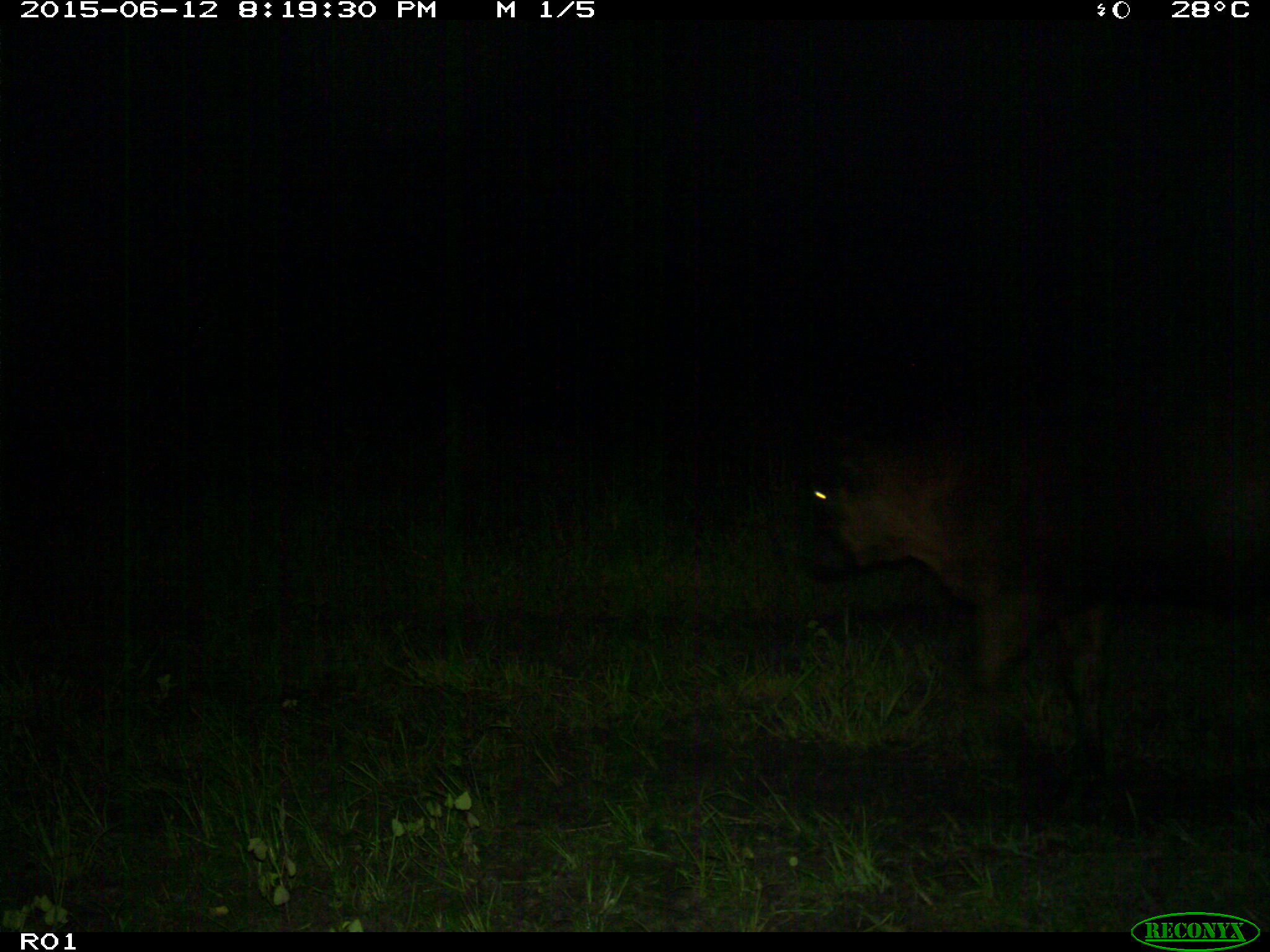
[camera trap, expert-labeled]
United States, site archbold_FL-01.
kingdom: Animalia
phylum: Chordata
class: Mammalia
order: Artiodactyla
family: Bovidae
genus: Bos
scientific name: Bos taurus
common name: domestic cow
Bos taurus (domestic cow).